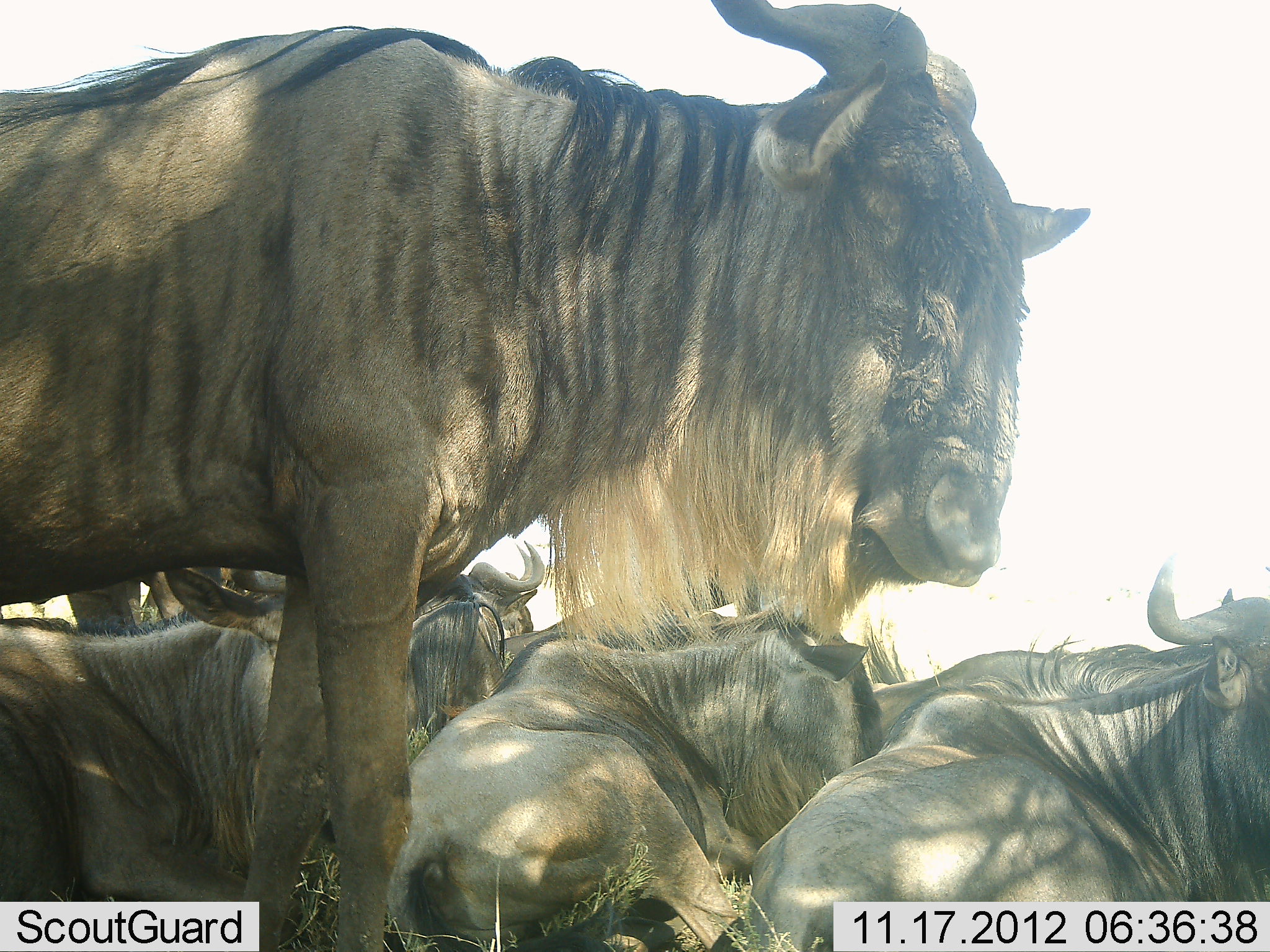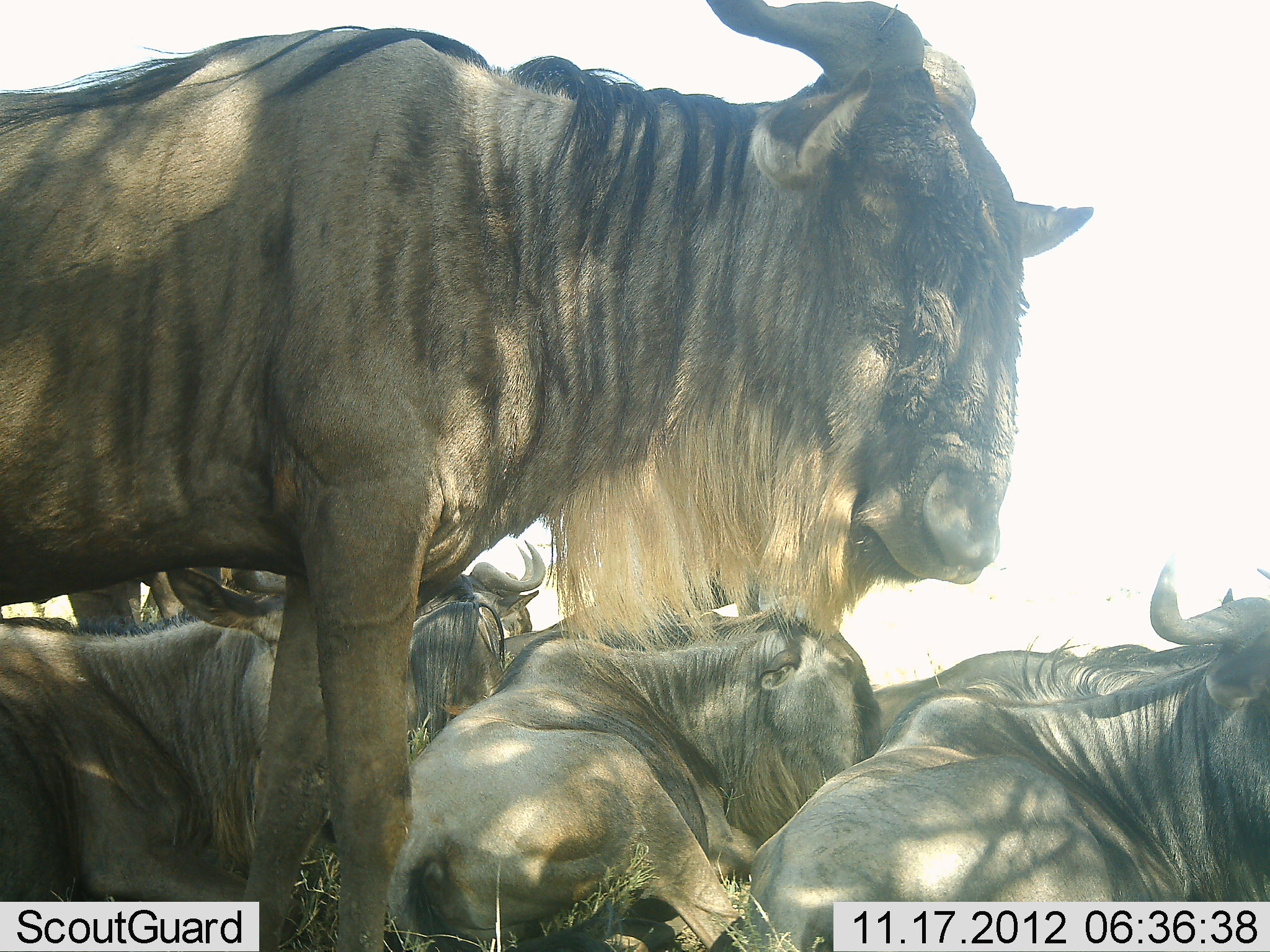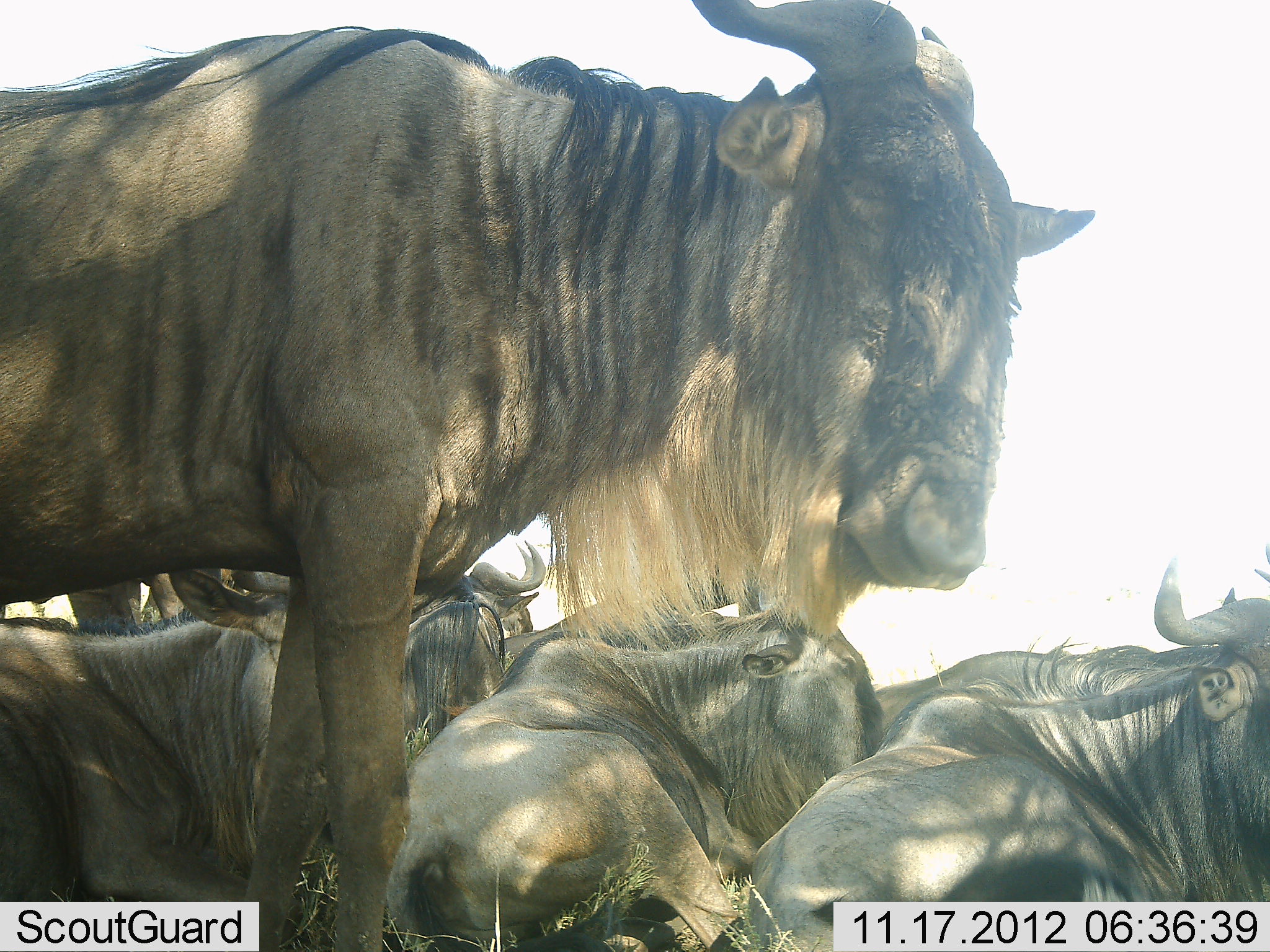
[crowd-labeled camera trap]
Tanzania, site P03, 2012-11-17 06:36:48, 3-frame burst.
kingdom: Animalia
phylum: Chordata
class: Mammalia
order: Artiodactyla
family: Bovidae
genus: Connochaetes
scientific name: Connochaetes taurinus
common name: blue wildebeest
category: wildebeest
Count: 7.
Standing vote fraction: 80%.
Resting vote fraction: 100%.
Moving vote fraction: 0%.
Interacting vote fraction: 0%.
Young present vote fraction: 0%.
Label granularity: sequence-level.